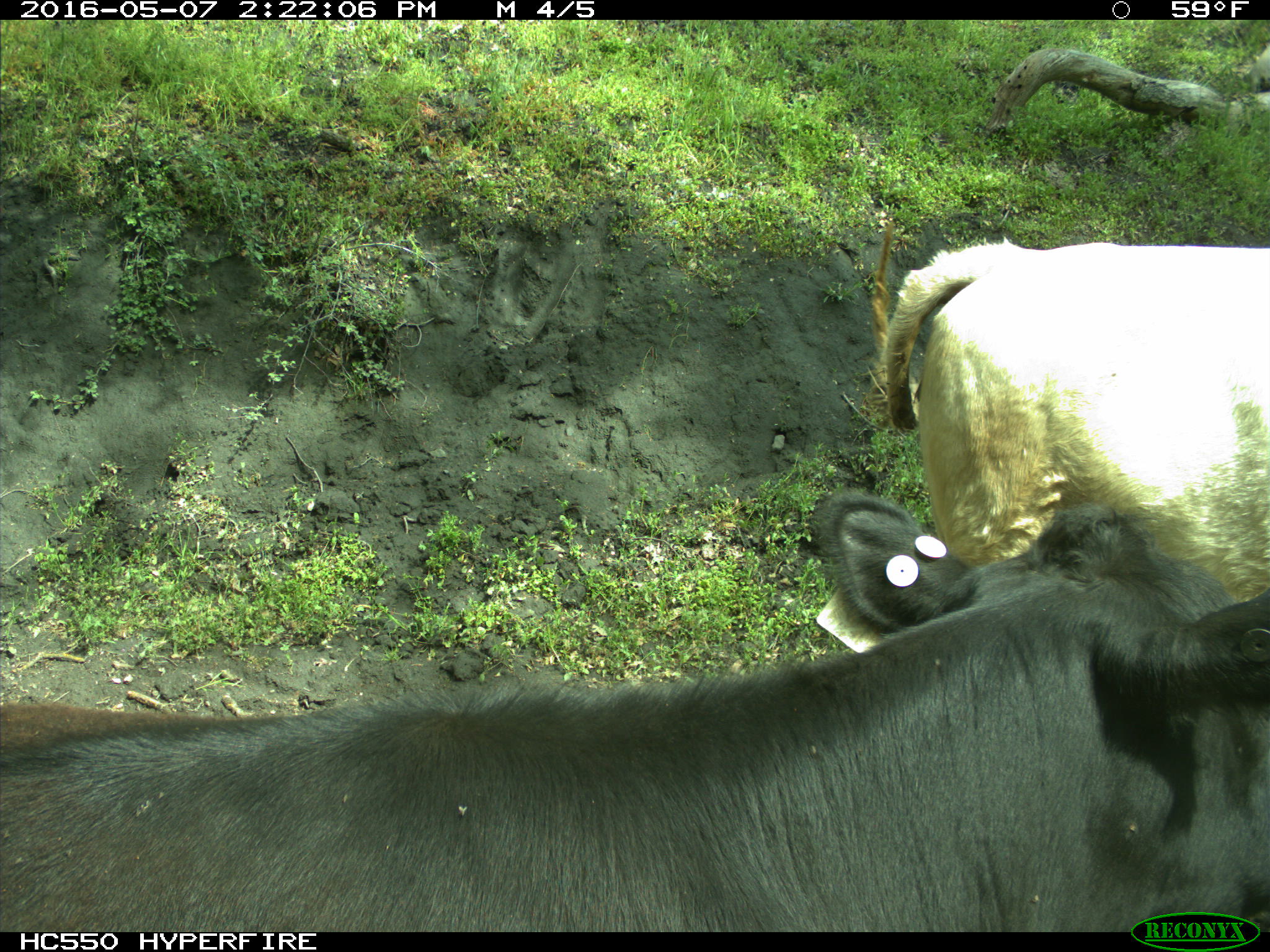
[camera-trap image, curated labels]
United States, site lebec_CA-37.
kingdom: Animalia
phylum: Chordata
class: Mammalia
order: Artiodactyla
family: Bovidae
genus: Bos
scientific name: Bos taurus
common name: domestic cow